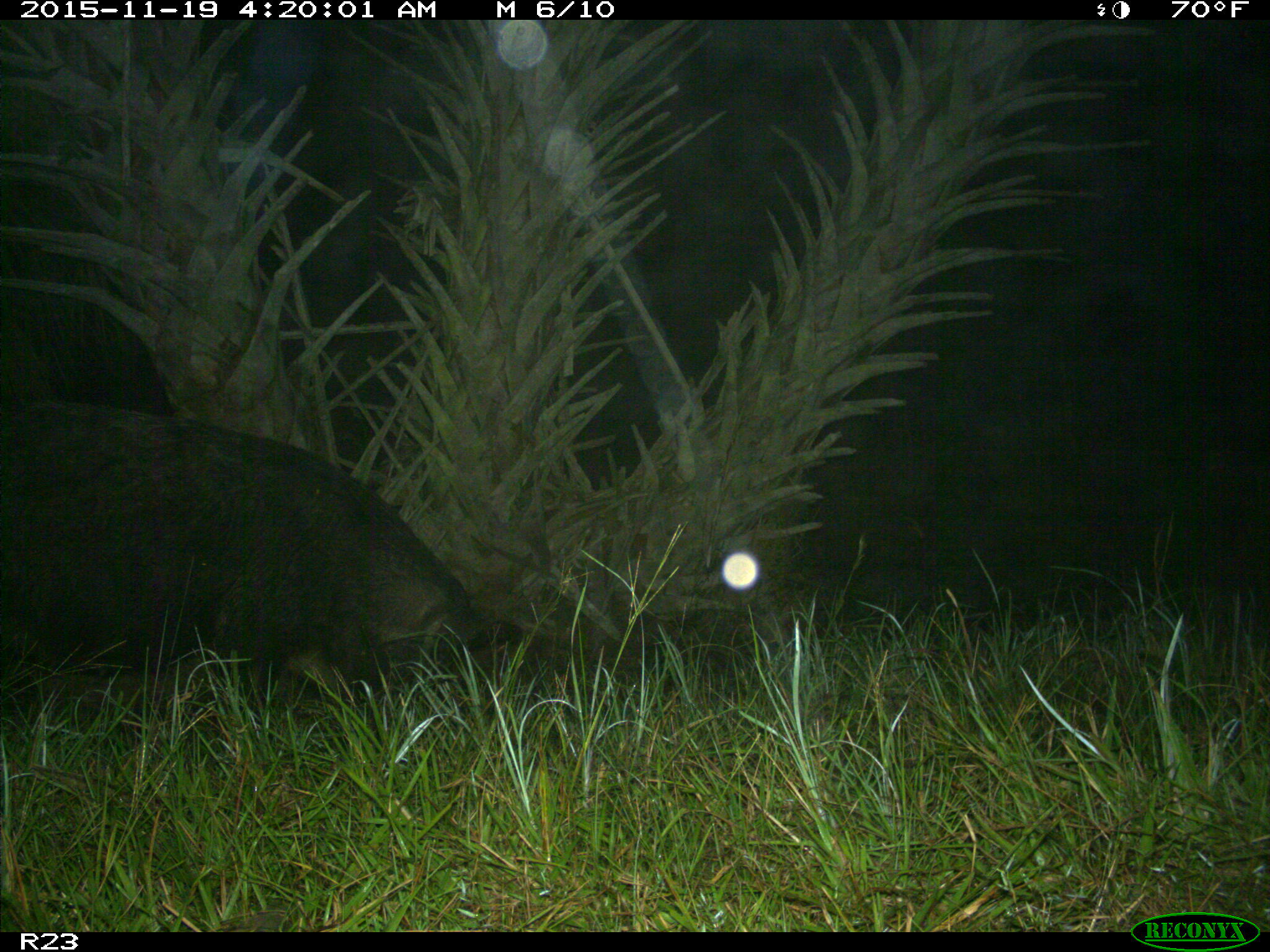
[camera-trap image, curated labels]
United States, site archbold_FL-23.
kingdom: Animalia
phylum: Chordata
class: Mammalia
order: Artiodactyla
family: Suidae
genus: Sus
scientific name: Sus scrofa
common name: wild boar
Sus scrofa (wild boar).